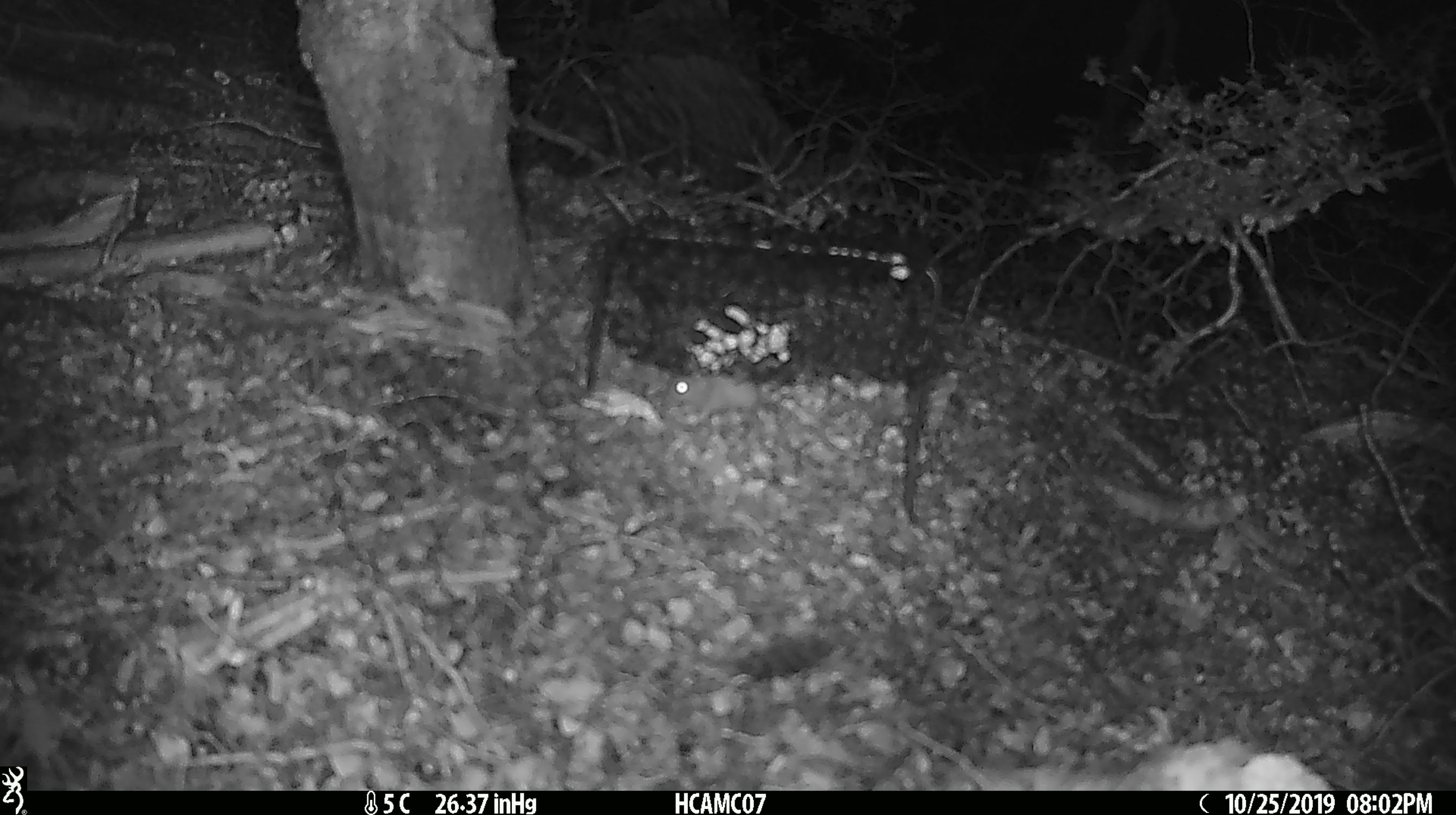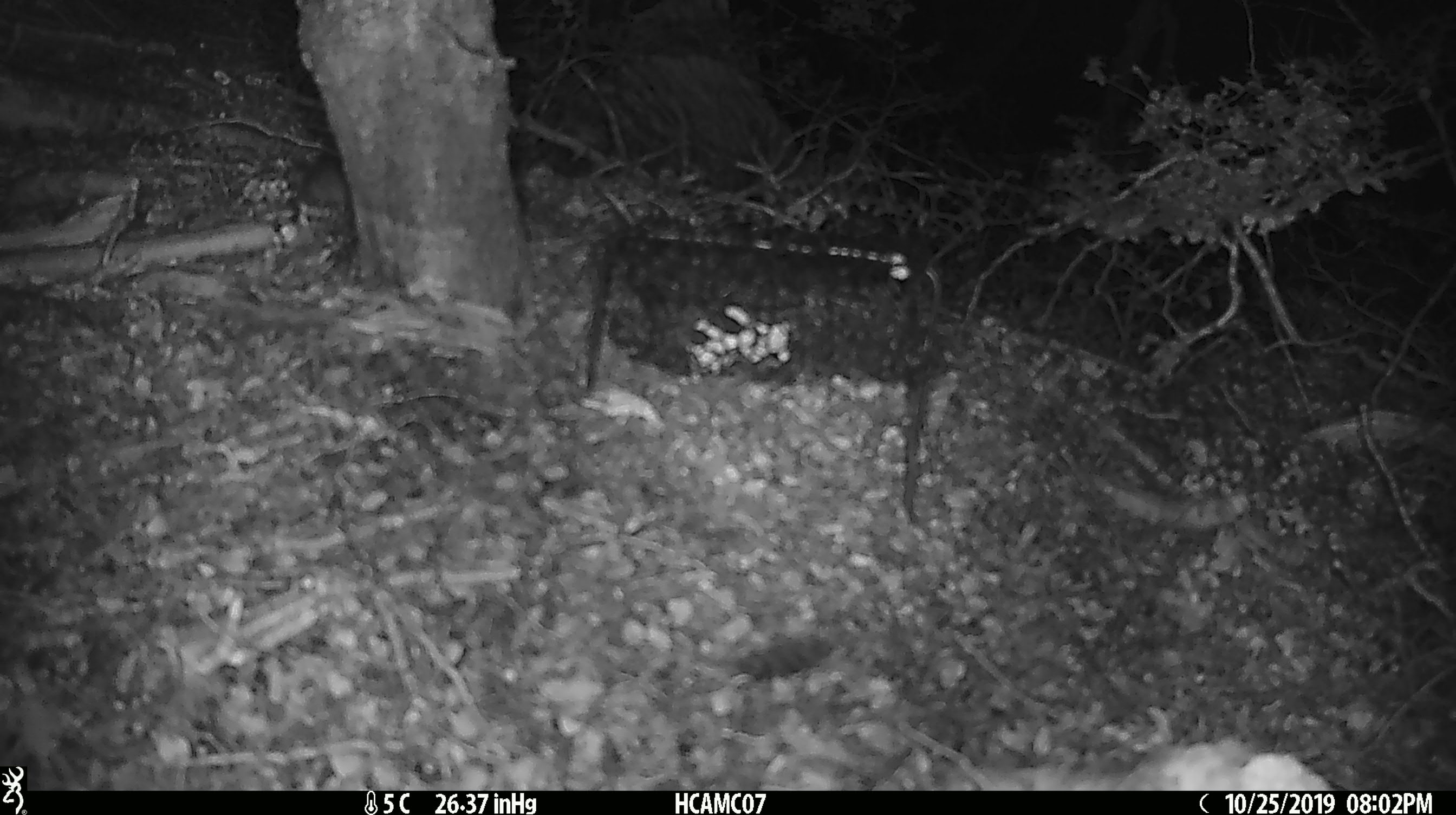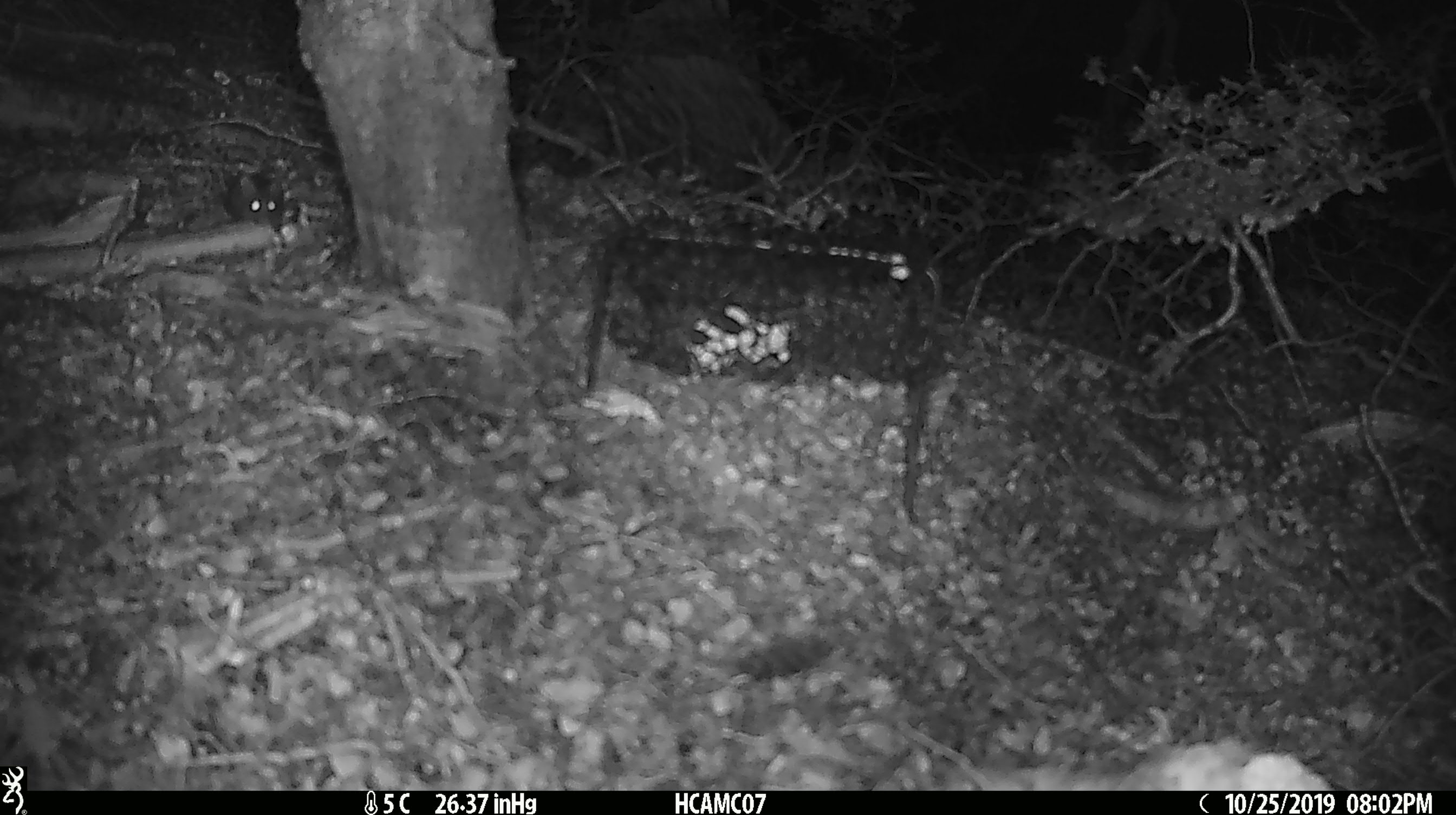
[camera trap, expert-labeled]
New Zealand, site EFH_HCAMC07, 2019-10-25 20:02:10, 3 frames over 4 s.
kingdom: Animalia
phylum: Chordata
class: Mammalia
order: Rodentia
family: Muridae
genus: Mus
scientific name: Mus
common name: mouse